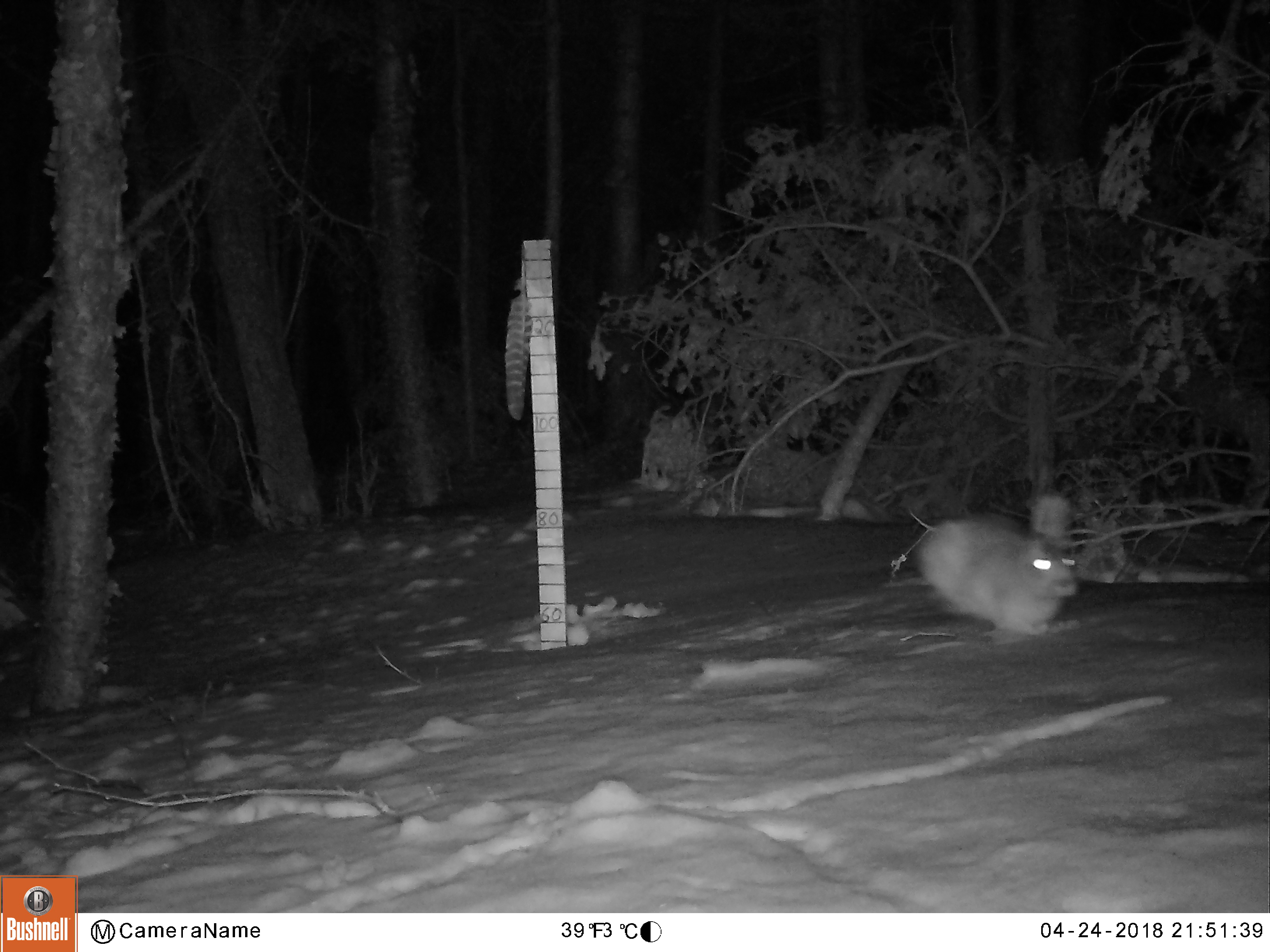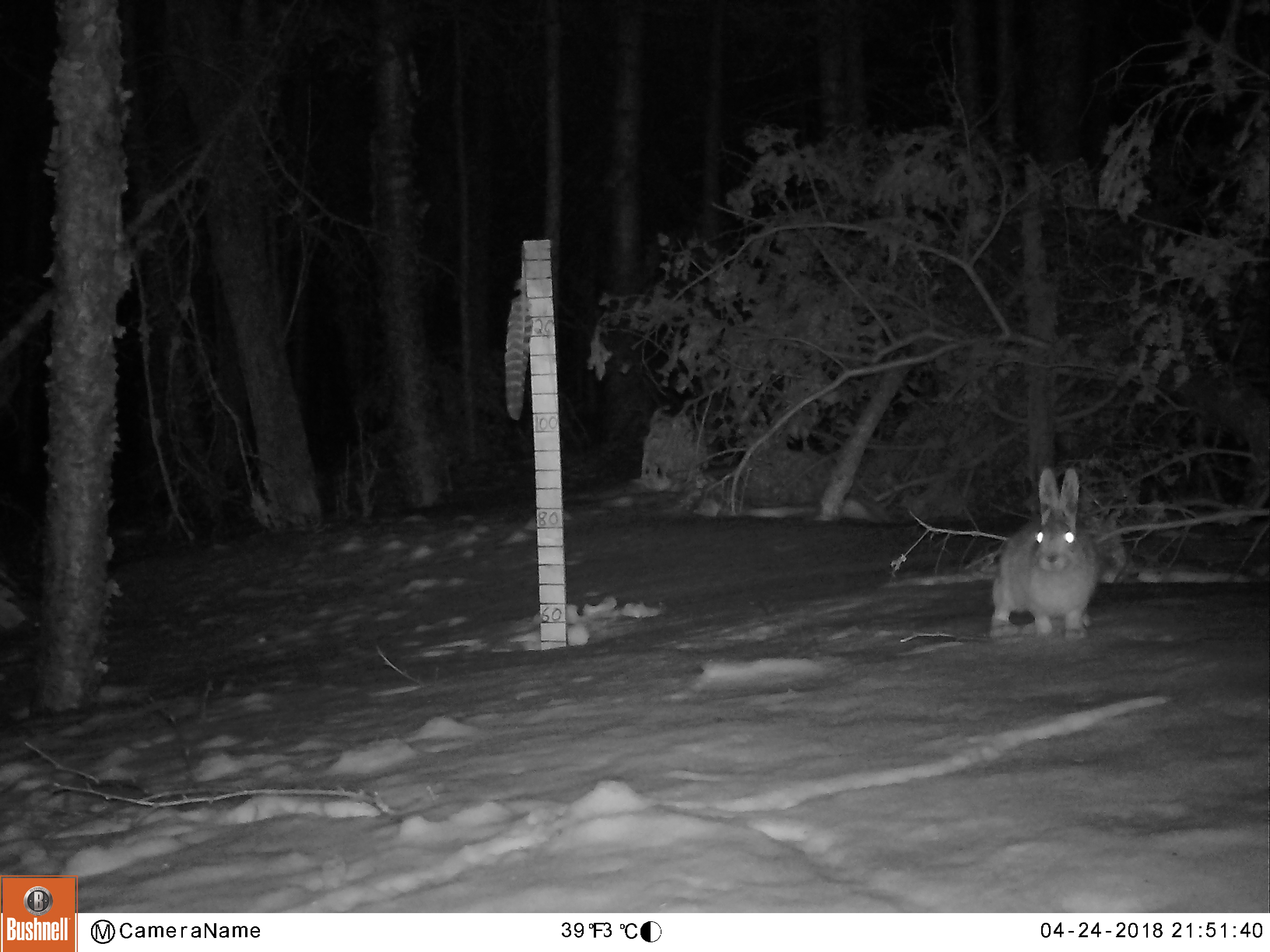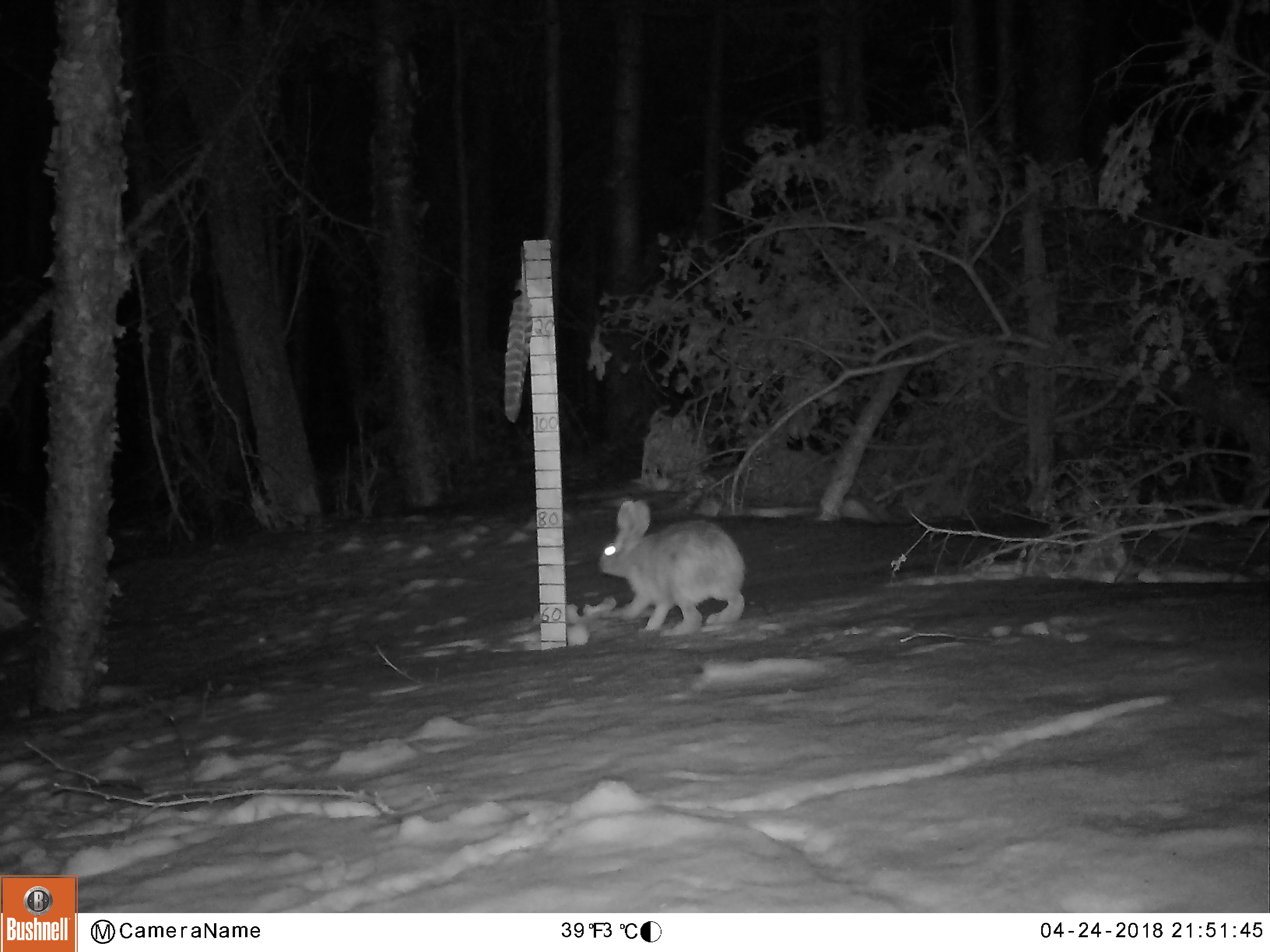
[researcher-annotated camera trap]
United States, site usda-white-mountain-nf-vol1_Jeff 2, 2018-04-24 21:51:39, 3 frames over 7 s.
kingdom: Animalia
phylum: Chordata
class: Mammalia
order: Lagomorpha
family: Leporidae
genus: Lepus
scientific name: Lepus americanus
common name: snowshoe hare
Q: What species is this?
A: Snowshoe hare (Lepus americanus).